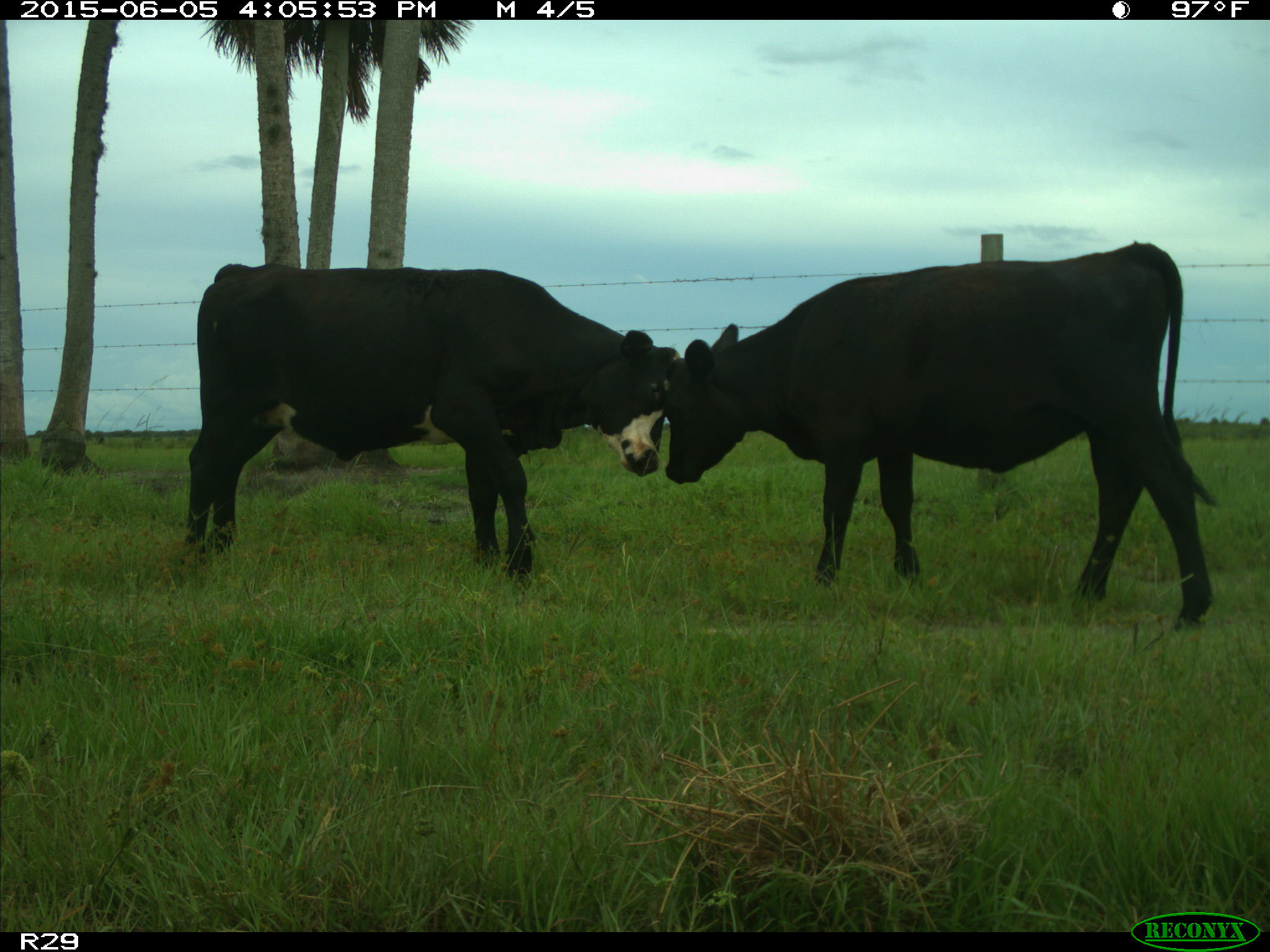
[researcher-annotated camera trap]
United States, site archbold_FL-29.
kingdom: Animalia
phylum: Chordata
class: Mammalia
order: Artiodactyla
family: Bovidae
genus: Bos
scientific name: Bos taurus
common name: domestic cow